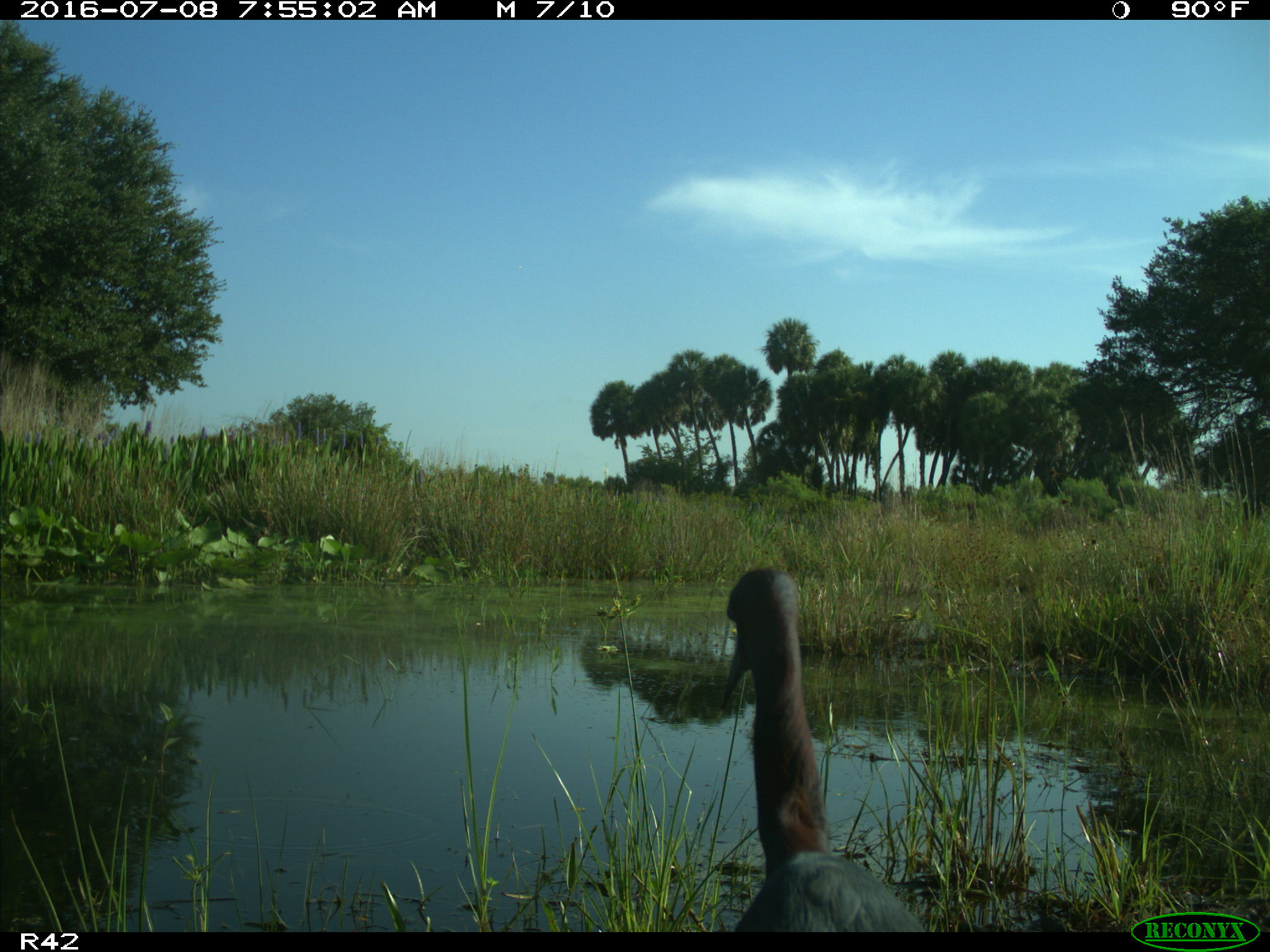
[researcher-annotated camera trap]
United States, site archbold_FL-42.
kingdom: Animalia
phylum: Chordata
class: Aves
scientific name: Aves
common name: birds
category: unidentified bird